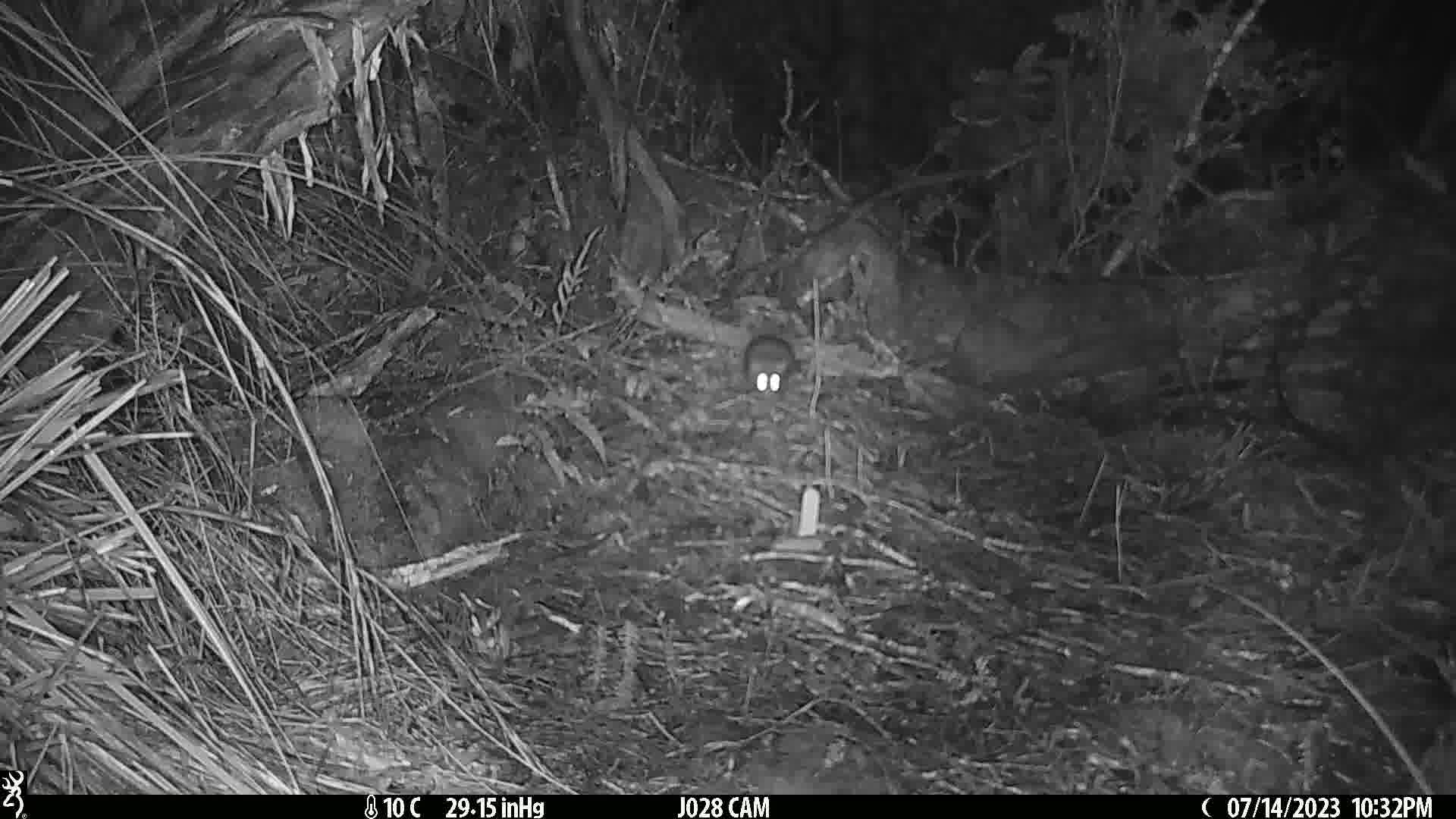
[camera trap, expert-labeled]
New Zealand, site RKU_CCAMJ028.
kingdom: Animalia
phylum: Chordata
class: Mammalia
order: Rodentia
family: Muridae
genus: Rattus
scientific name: Rattus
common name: rat